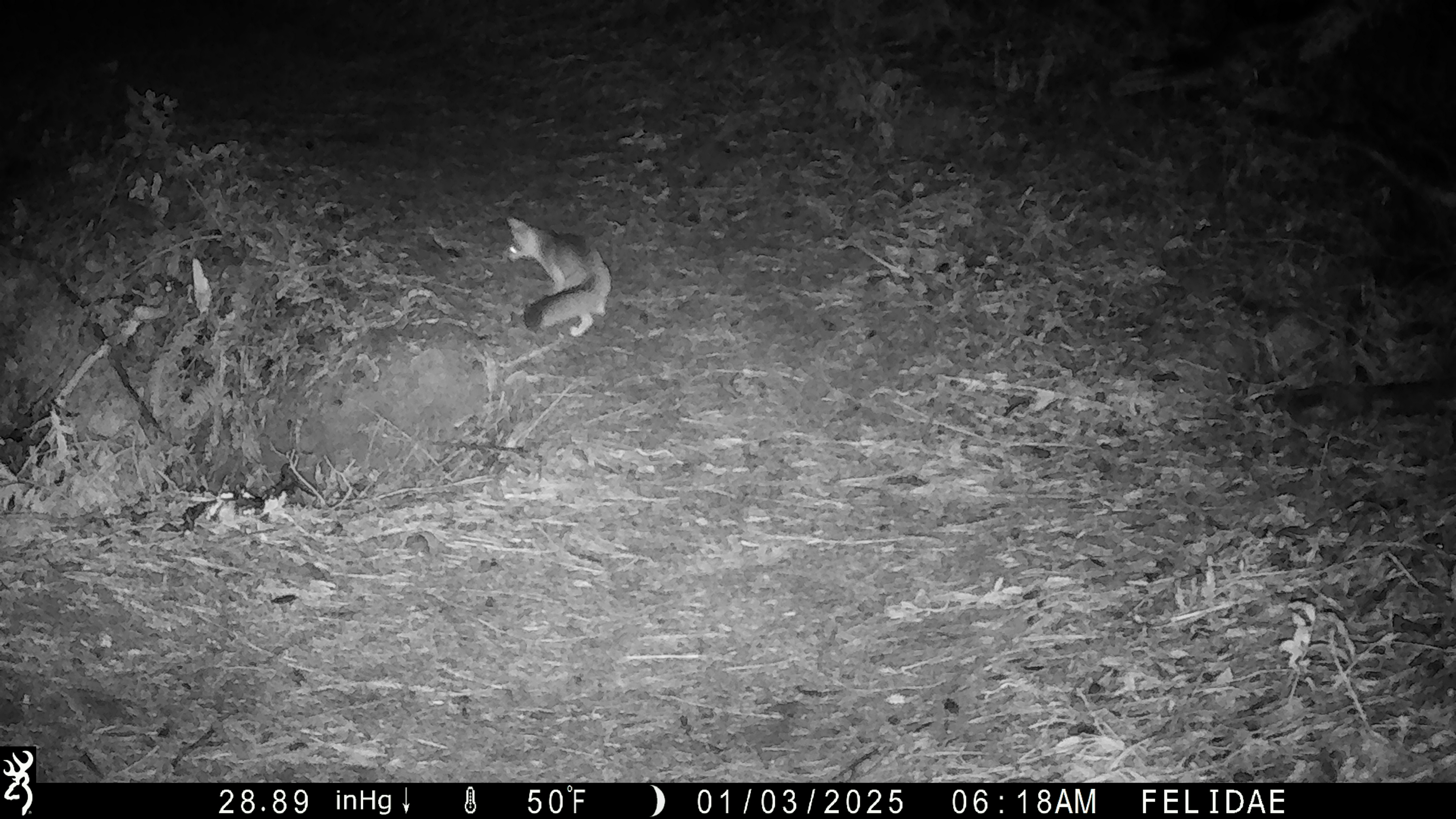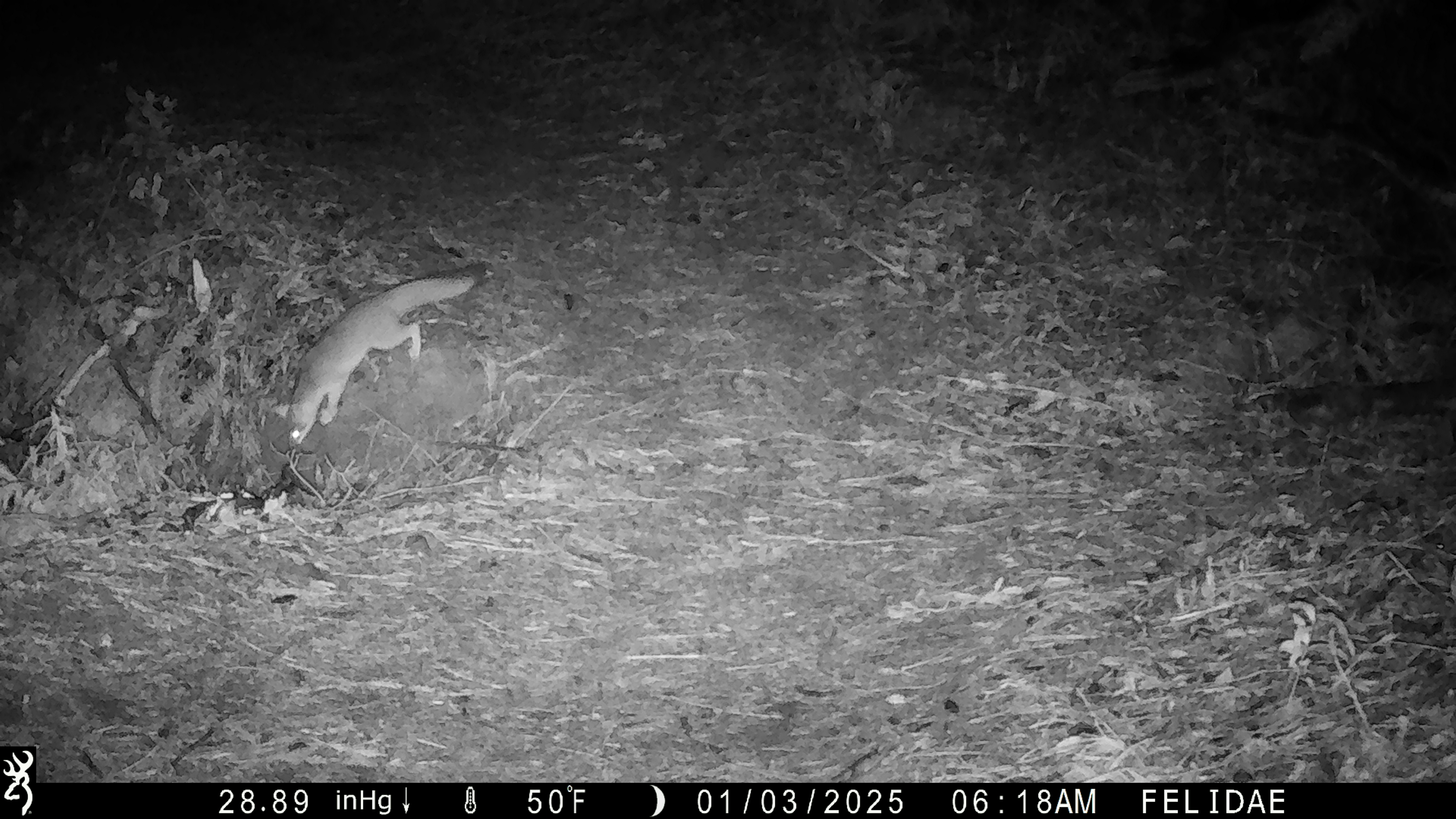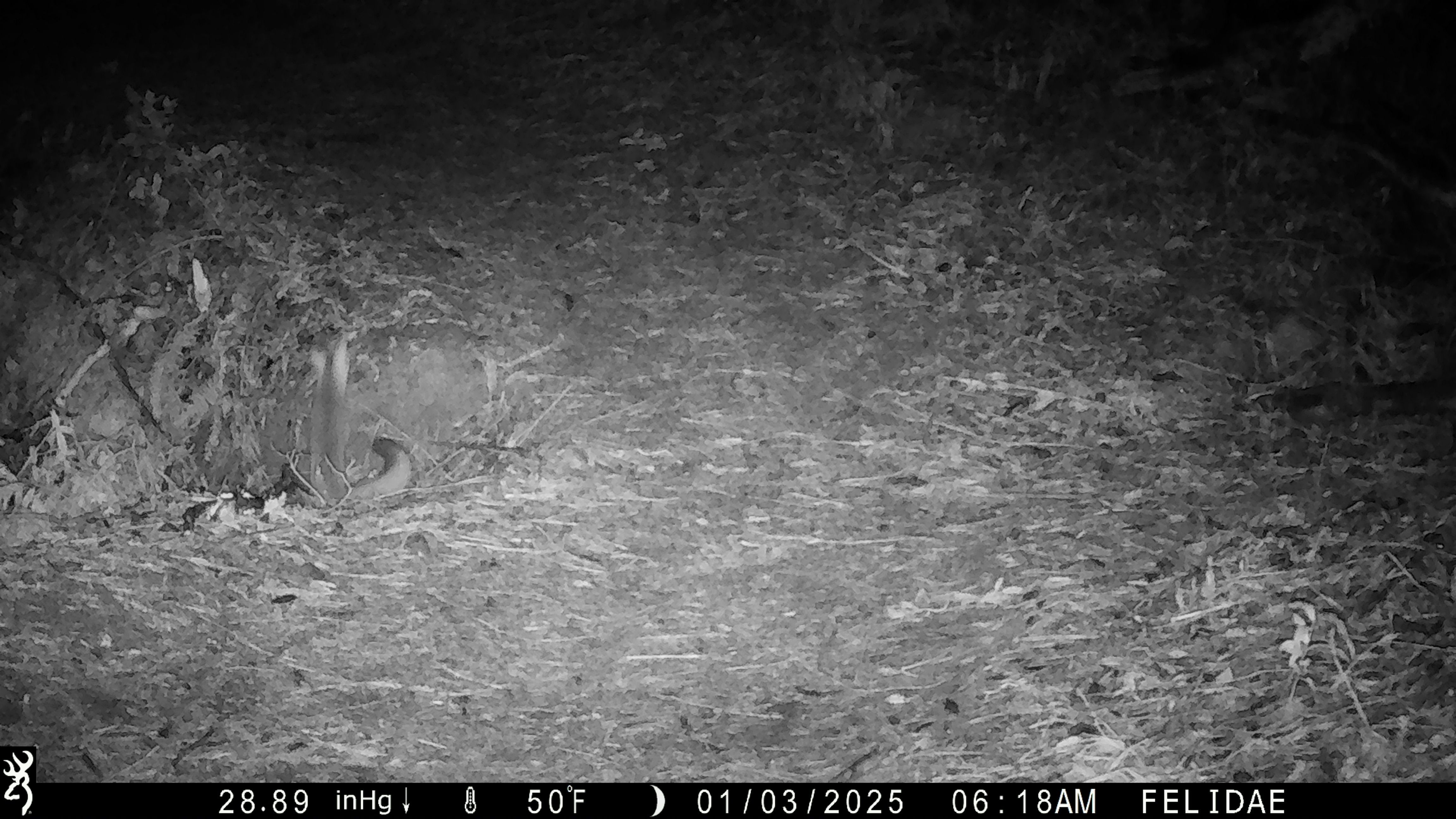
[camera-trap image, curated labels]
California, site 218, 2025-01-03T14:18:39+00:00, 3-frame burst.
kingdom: Animalia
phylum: Chordata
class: Mammalia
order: Carnivora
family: Canidae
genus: Urocyon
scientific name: Urocyon cinereoargenteus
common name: gray fox